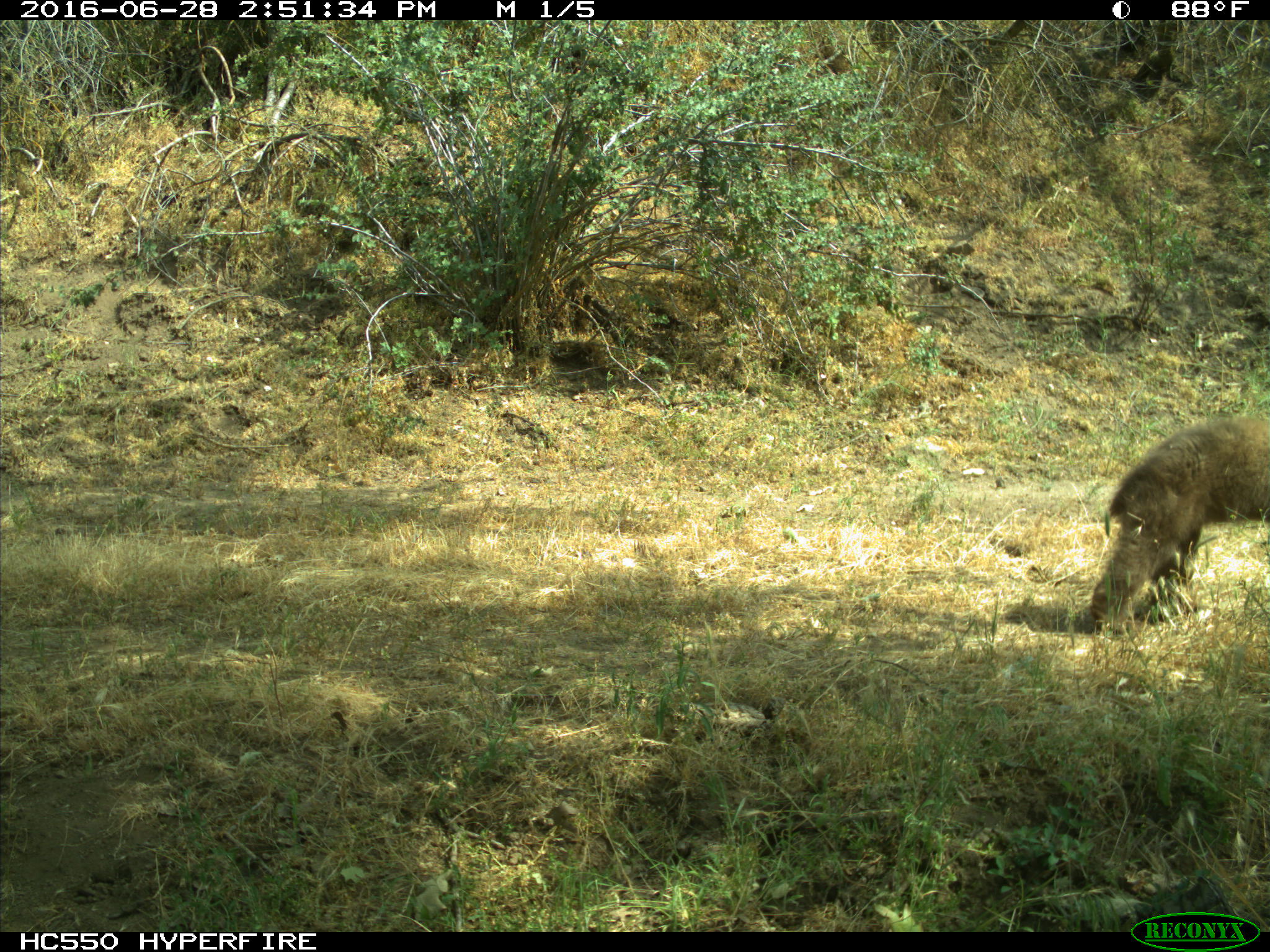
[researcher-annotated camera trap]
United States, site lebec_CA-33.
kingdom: Animalia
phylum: Chordata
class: Mammalia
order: Carnivora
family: Ursidae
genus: Ursus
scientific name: Ursus americanus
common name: american black bear